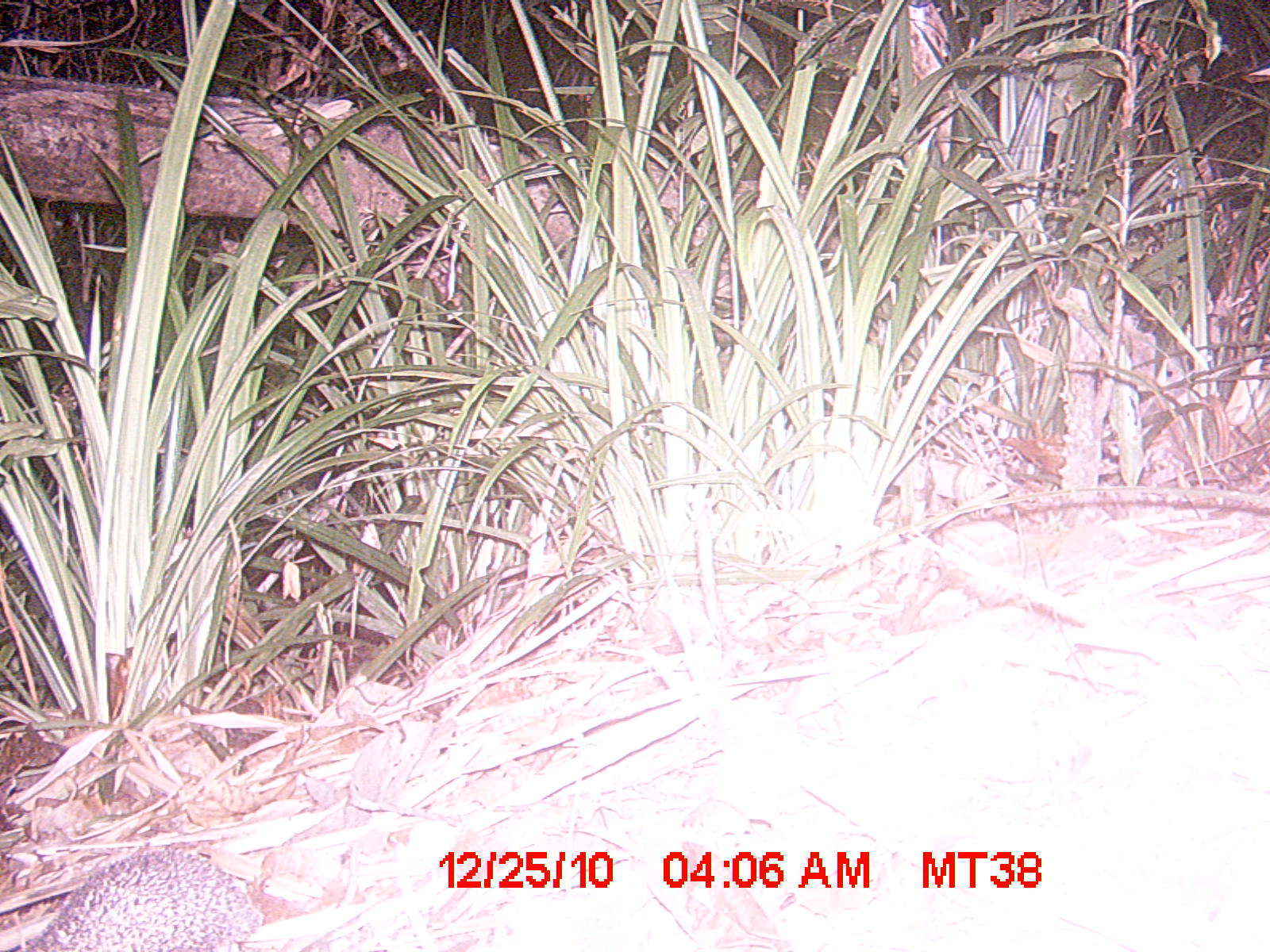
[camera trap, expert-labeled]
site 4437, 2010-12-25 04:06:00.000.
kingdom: Animalia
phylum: Chordata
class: Mammalia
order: Afrosoricida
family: Tenrecidae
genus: Setifer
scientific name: Setifer setosus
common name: greater hedgehog tenrec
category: setifer sp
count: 1